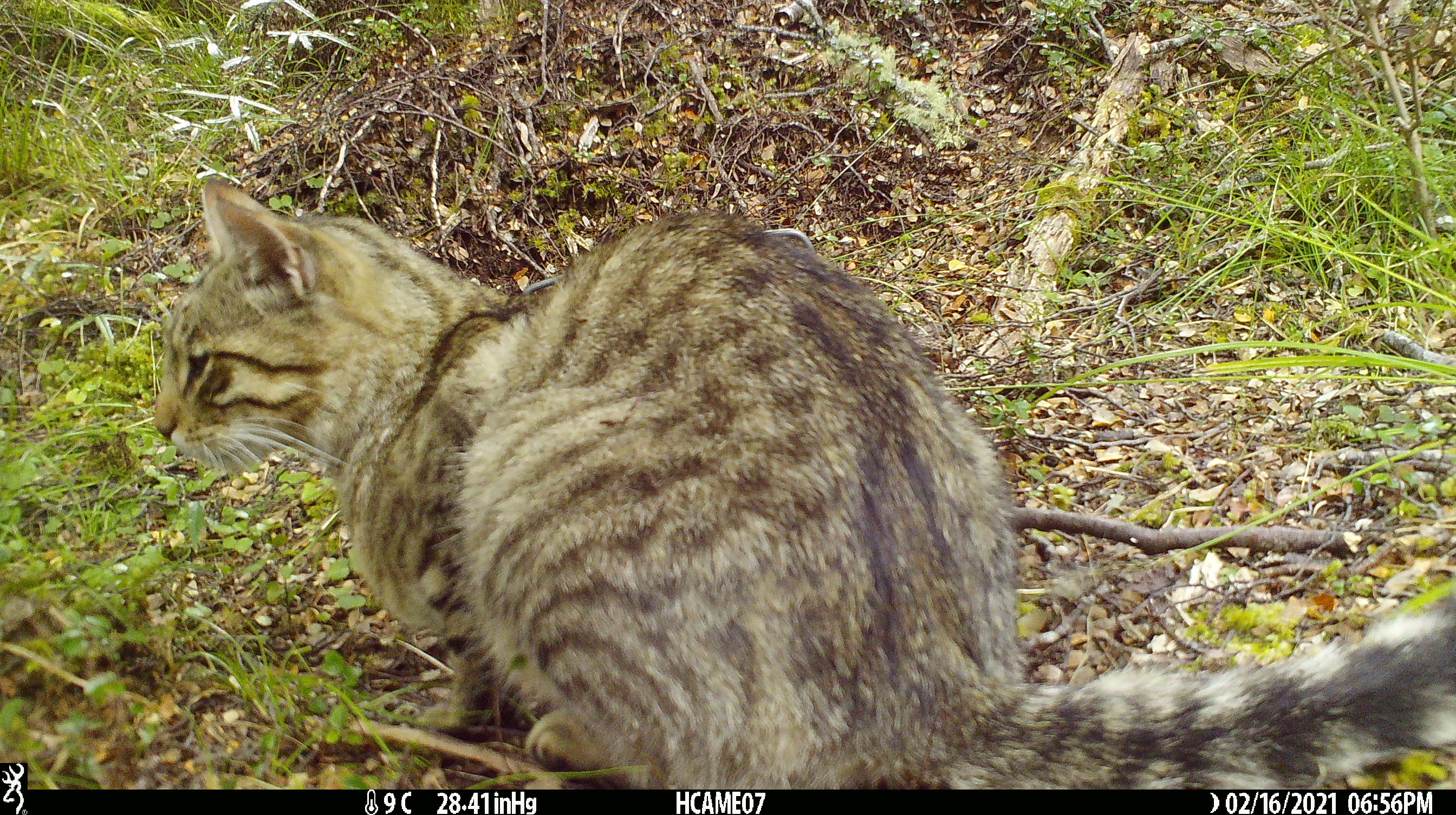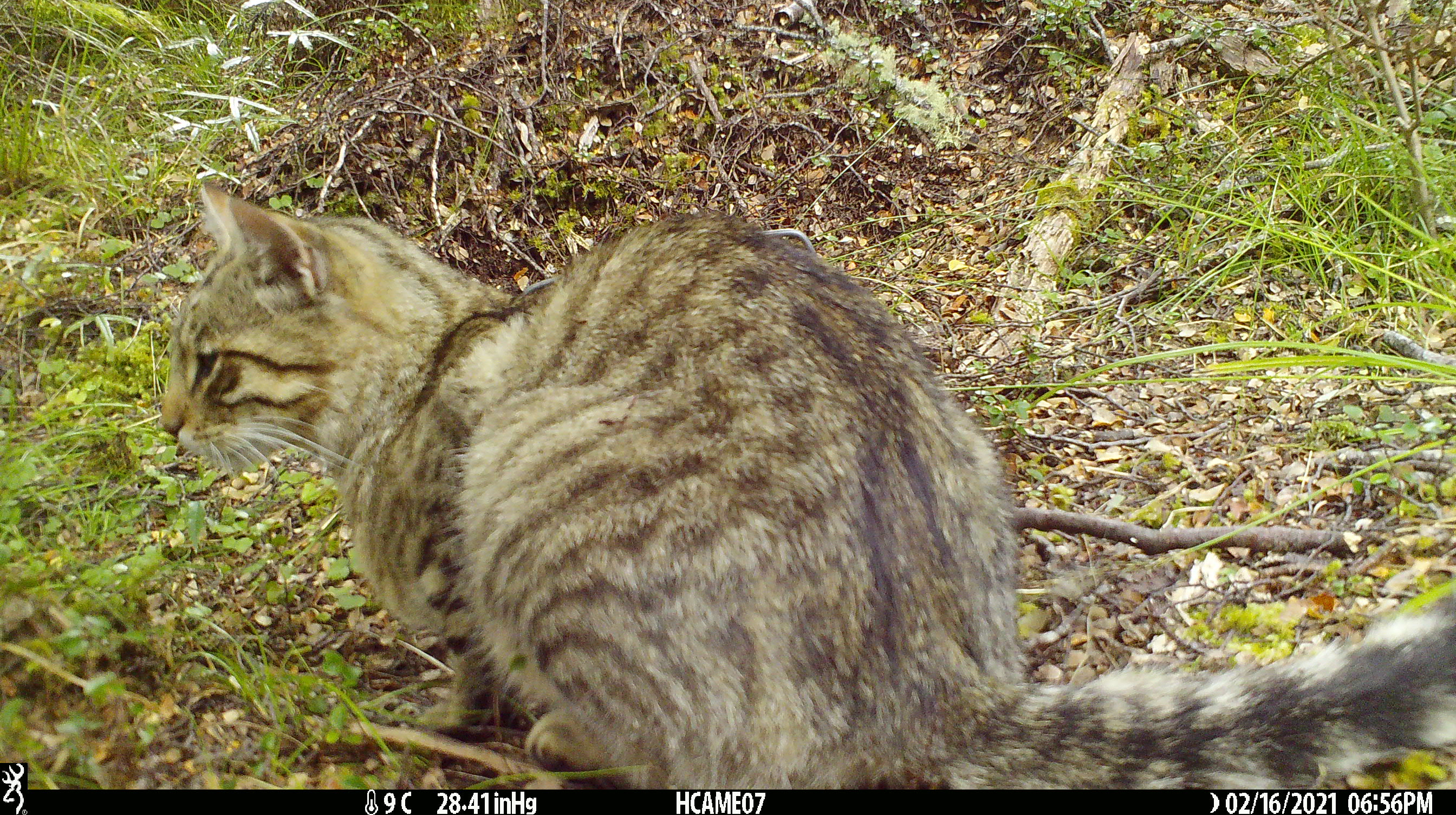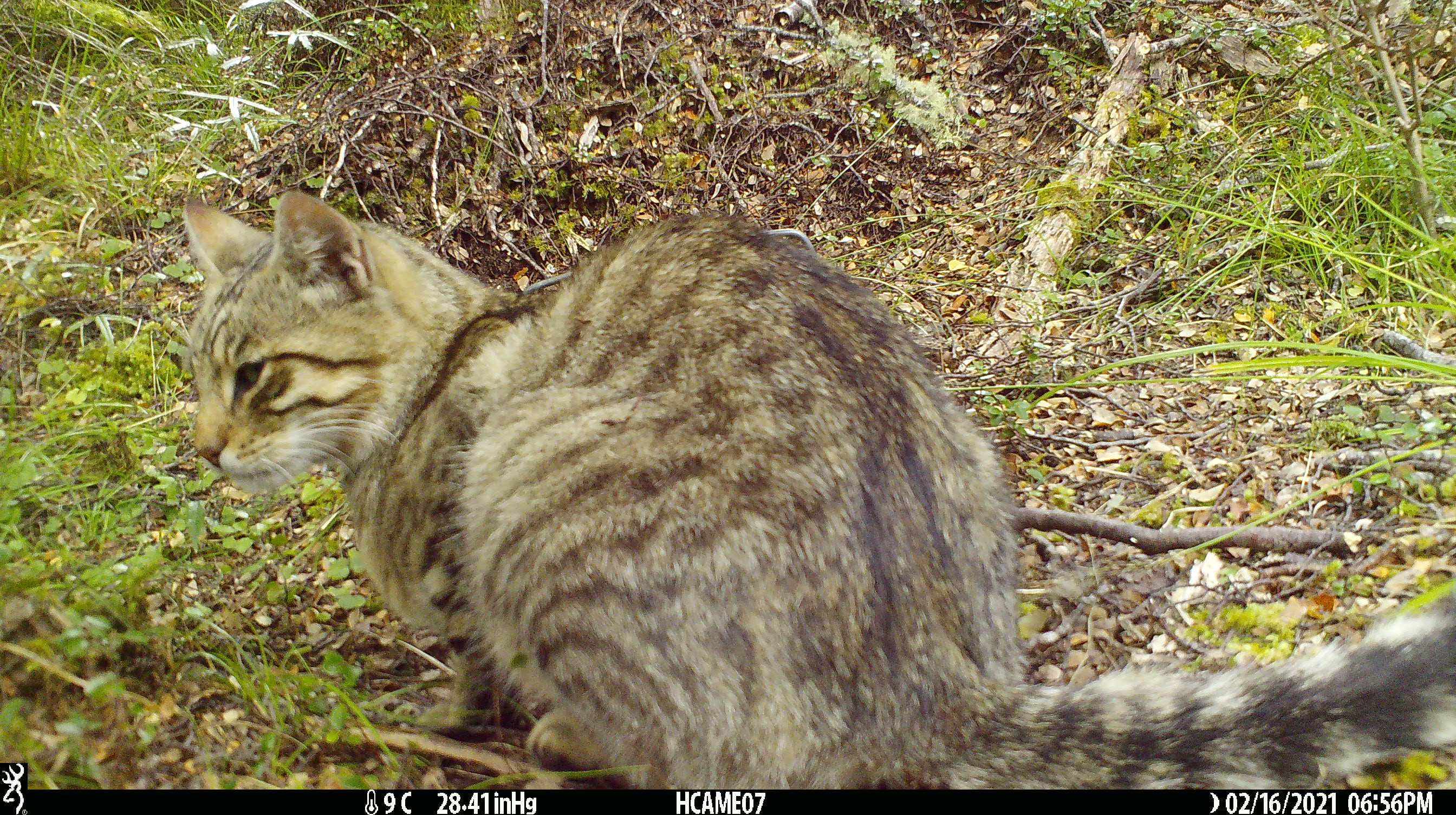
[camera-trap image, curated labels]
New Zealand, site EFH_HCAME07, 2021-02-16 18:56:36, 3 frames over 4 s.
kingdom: Animalia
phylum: Chordata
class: Mammalia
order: Carnivora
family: Felidae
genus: Felis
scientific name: Felis catus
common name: domestic cat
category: cat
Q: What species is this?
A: Cat (domestic cat) (Felis catus).